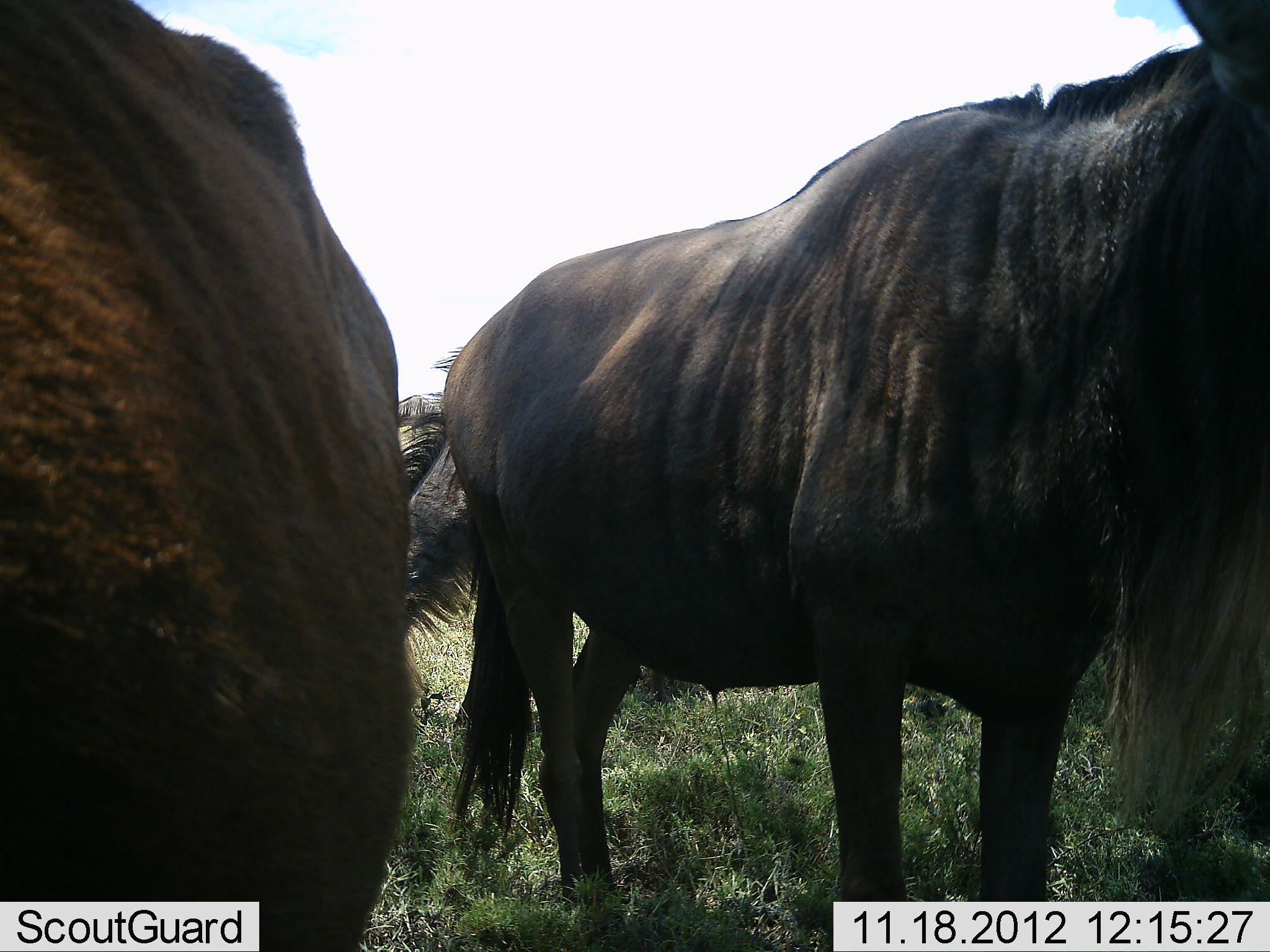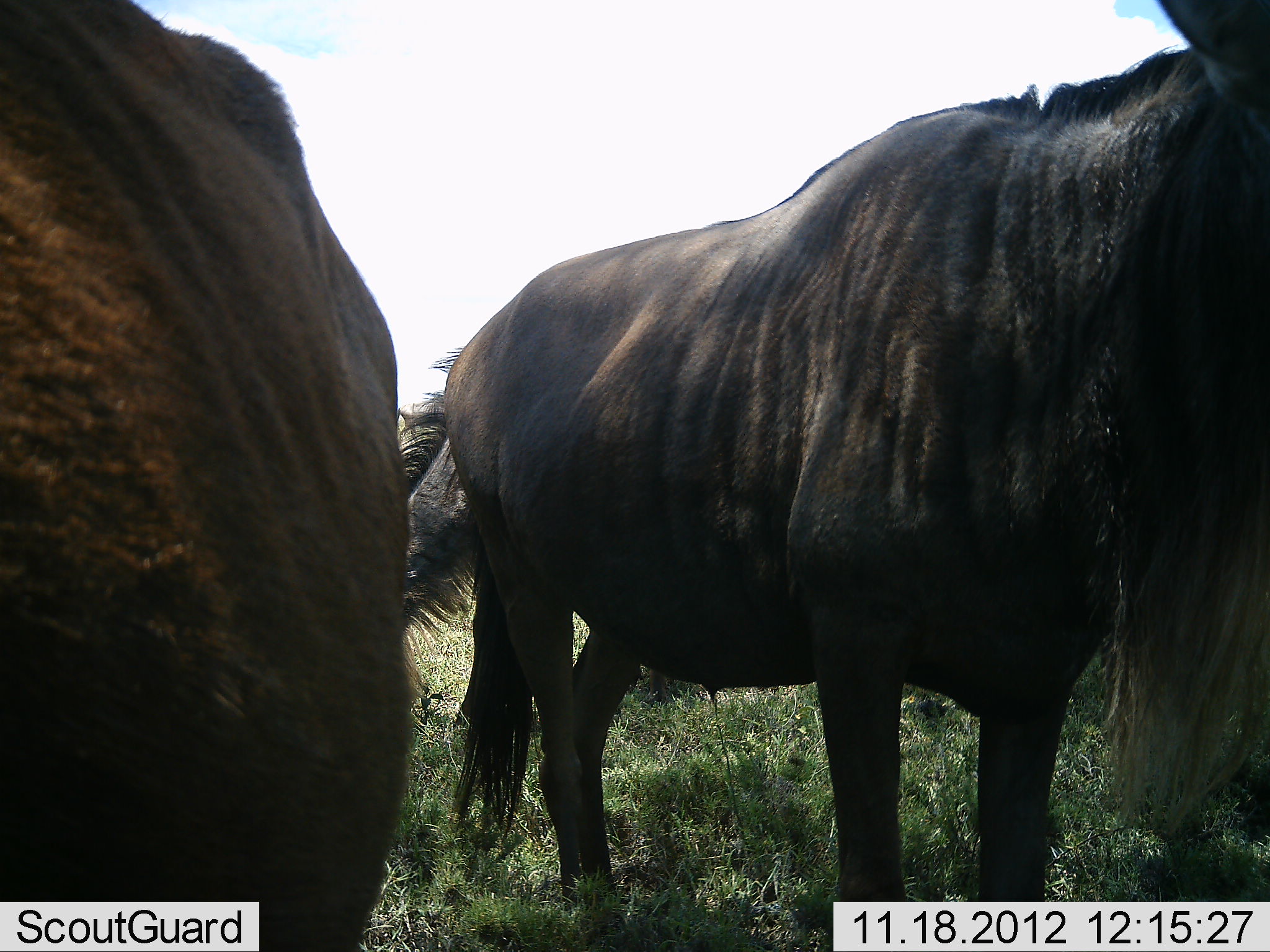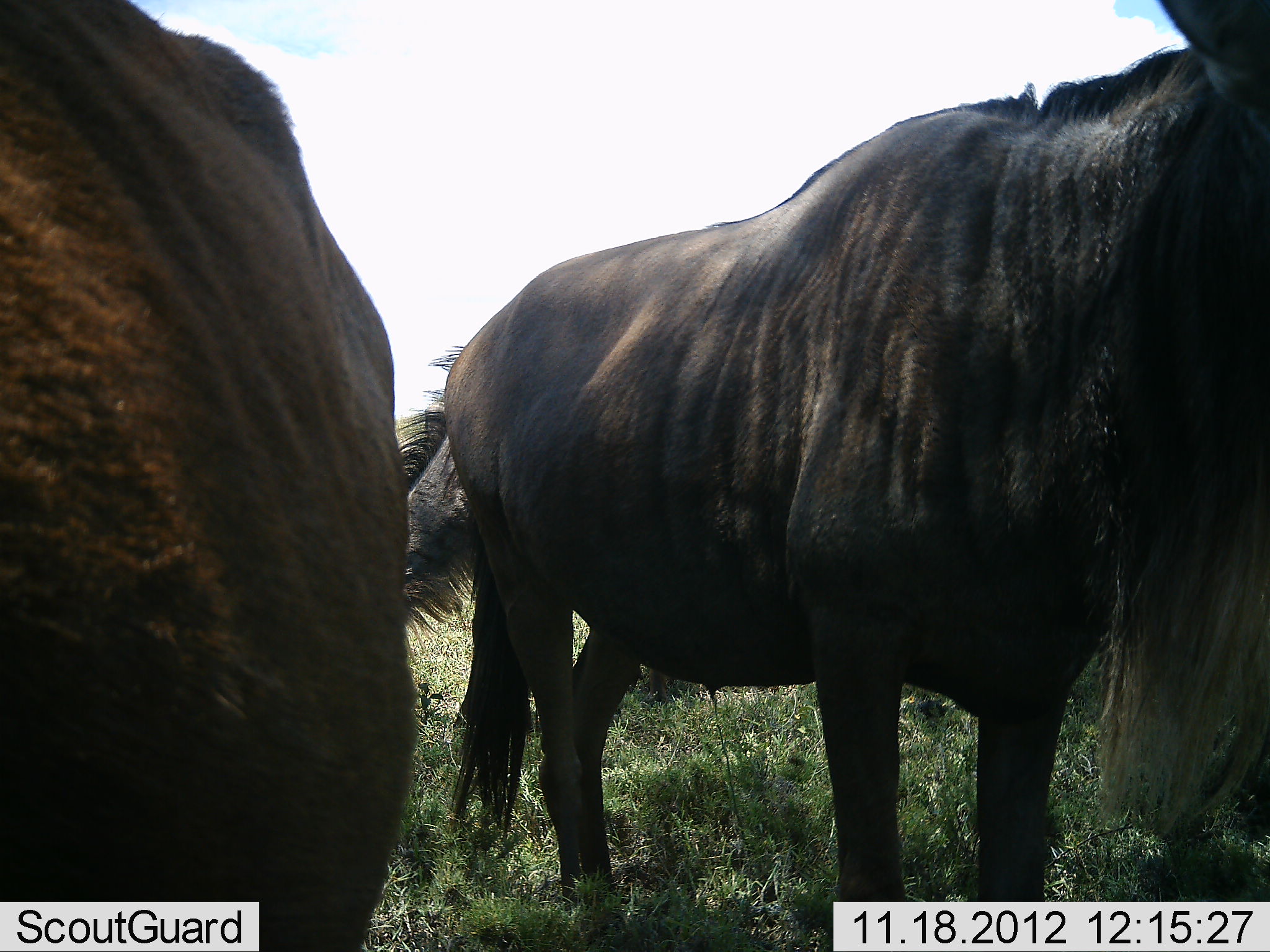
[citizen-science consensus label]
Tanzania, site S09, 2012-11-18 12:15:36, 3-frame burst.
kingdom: Animalia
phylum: Chordata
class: Mammalia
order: Artiodactyla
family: Bovidae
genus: Connochaetes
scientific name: Connochaetes taurinus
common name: blue wildebeest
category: wildebeest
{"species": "wildebeest (blue wildebeest) (Connochaetes taurinus)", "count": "3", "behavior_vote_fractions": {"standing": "100%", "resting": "0%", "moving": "0%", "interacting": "0%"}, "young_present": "0%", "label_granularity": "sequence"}